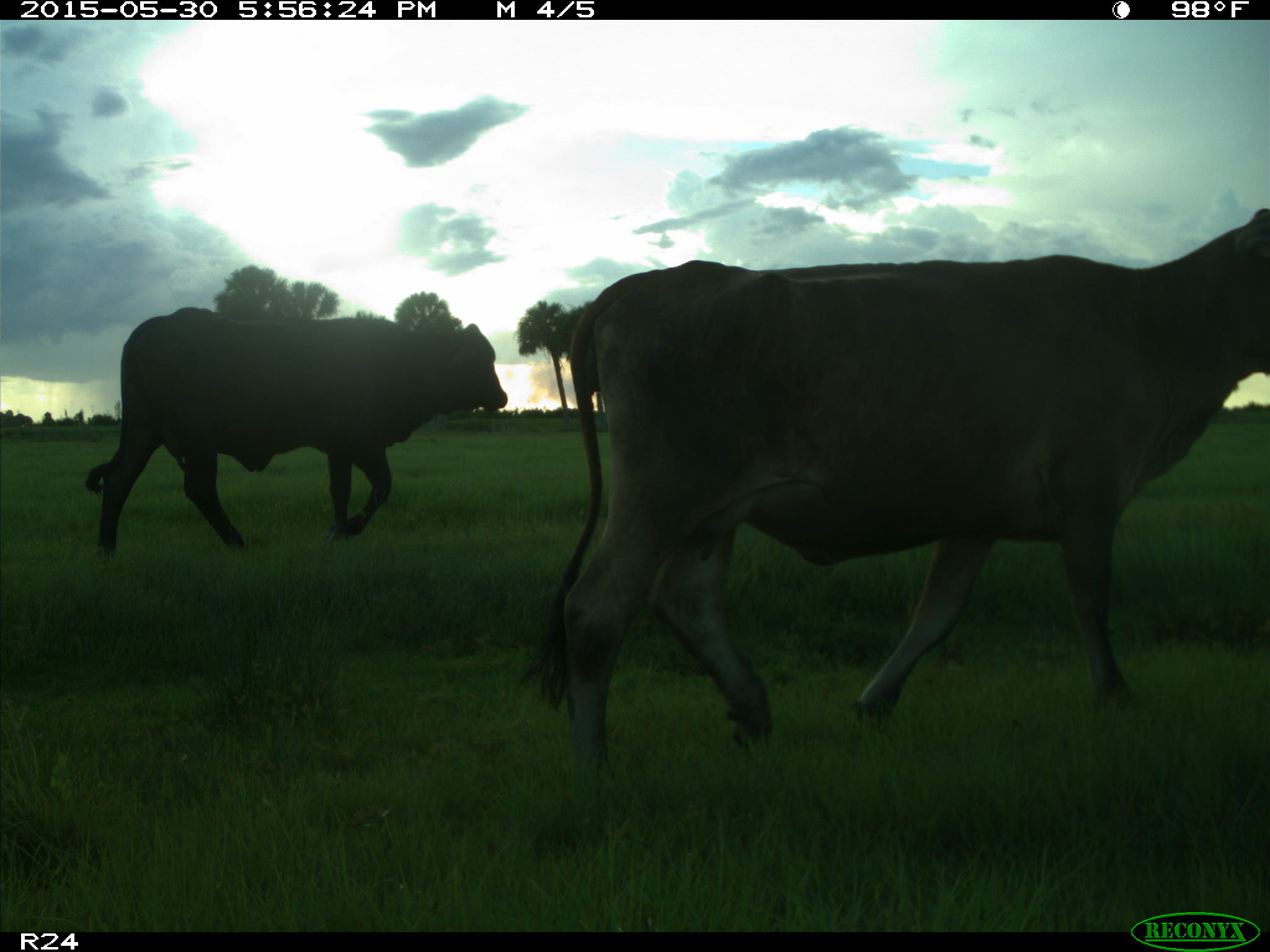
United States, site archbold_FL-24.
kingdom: Animalia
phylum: Chordata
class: Mammalia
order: Artiodactyla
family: Bovidae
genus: Bos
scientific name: Bos taurus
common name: domestic cow